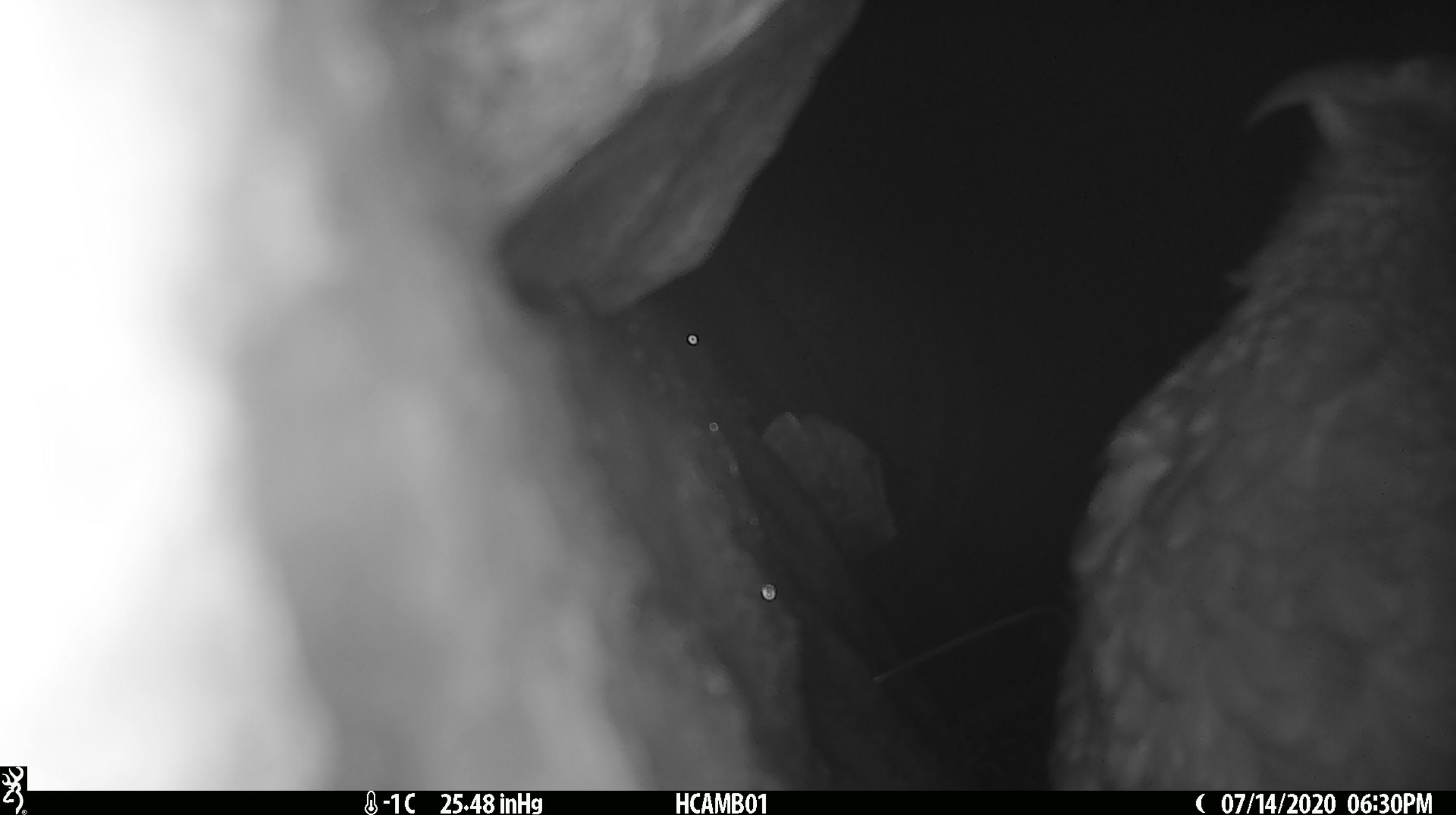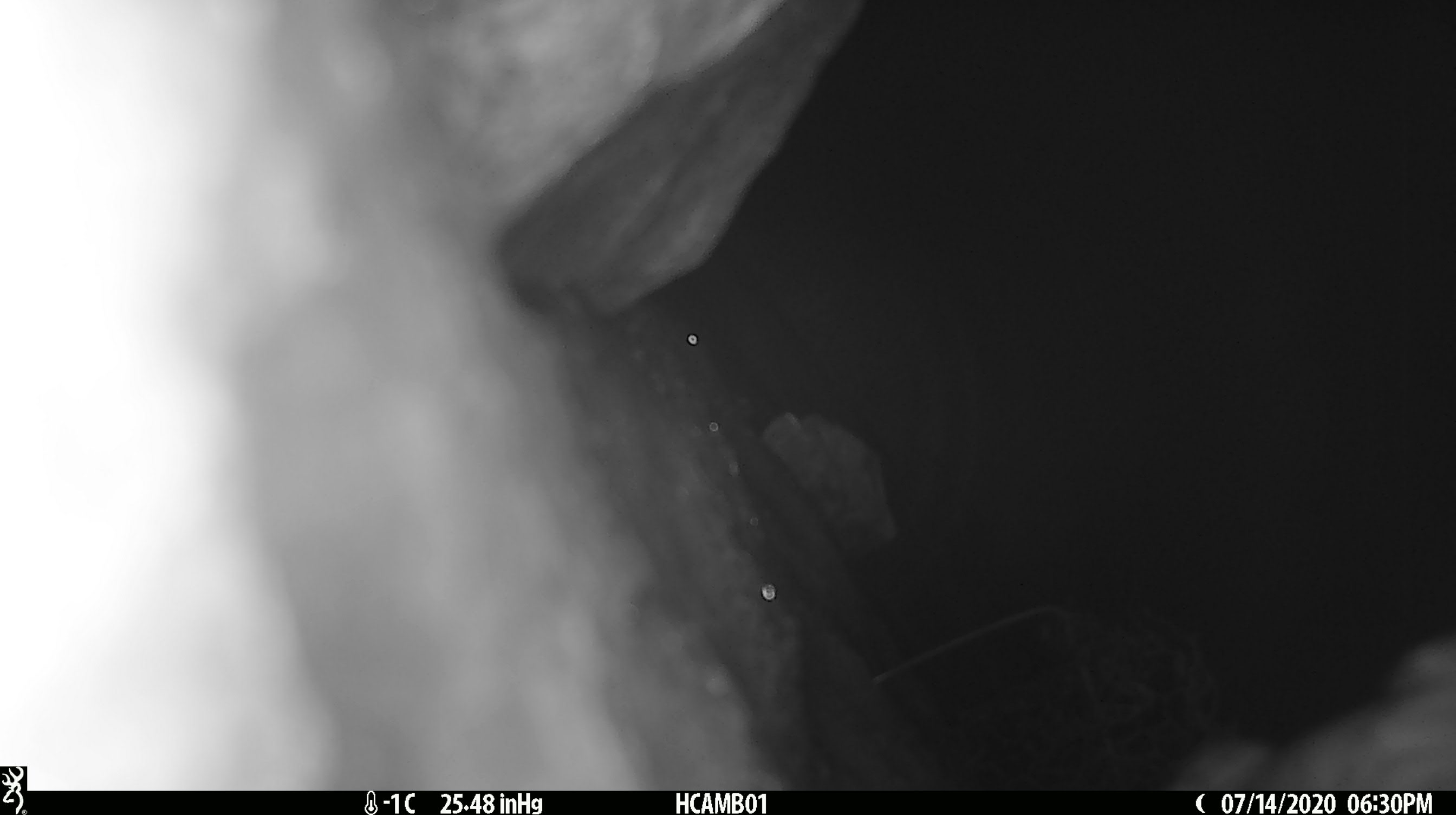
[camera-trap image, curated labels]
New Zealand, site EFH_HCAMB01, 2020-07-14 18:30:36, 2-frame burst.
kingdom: Animalia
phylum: Chordata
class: Aves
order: Psittaciformes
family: Strigopidae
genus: Nestor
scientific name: Nestor notabilis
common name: kea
Kea (Nestor notabilis).